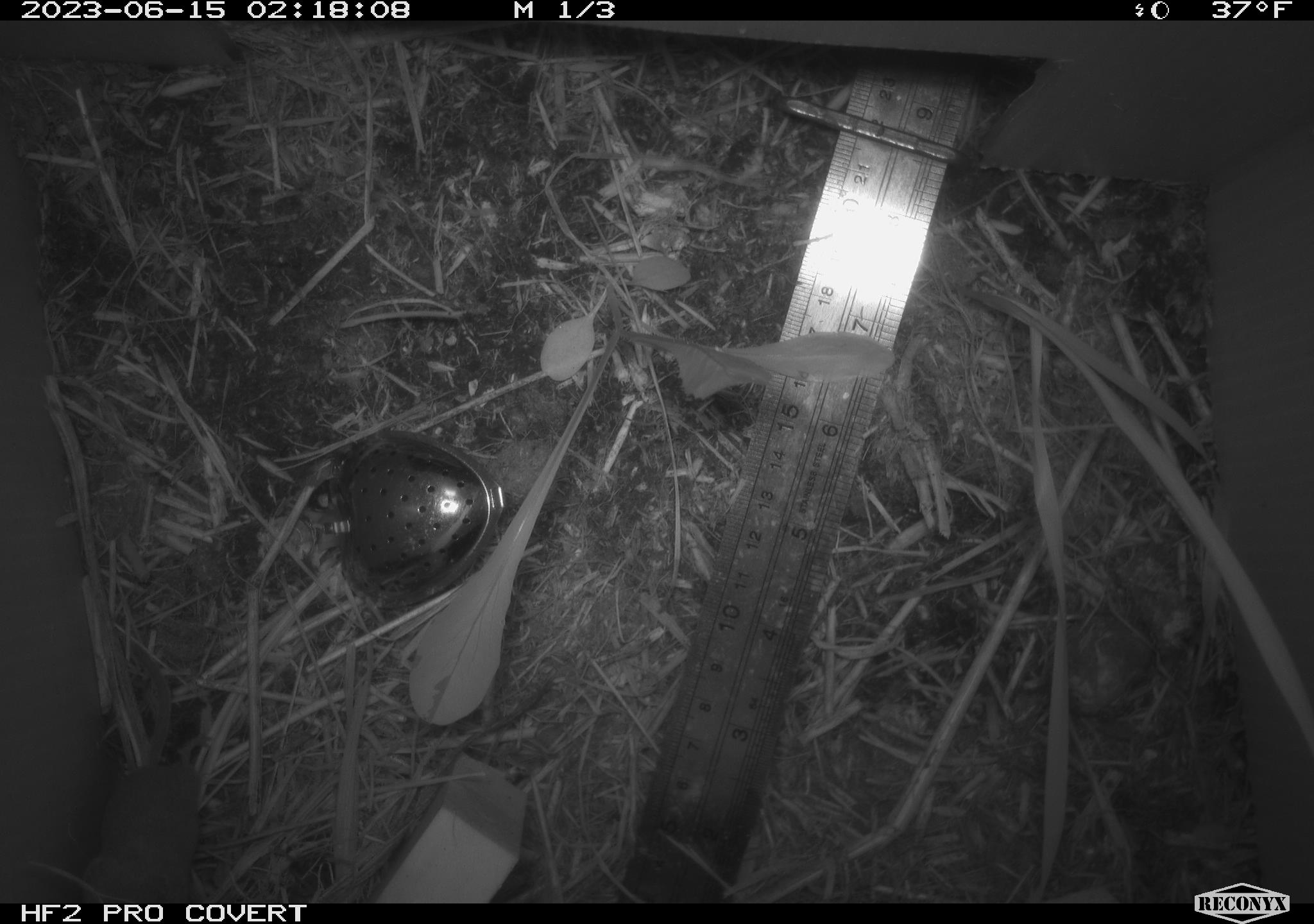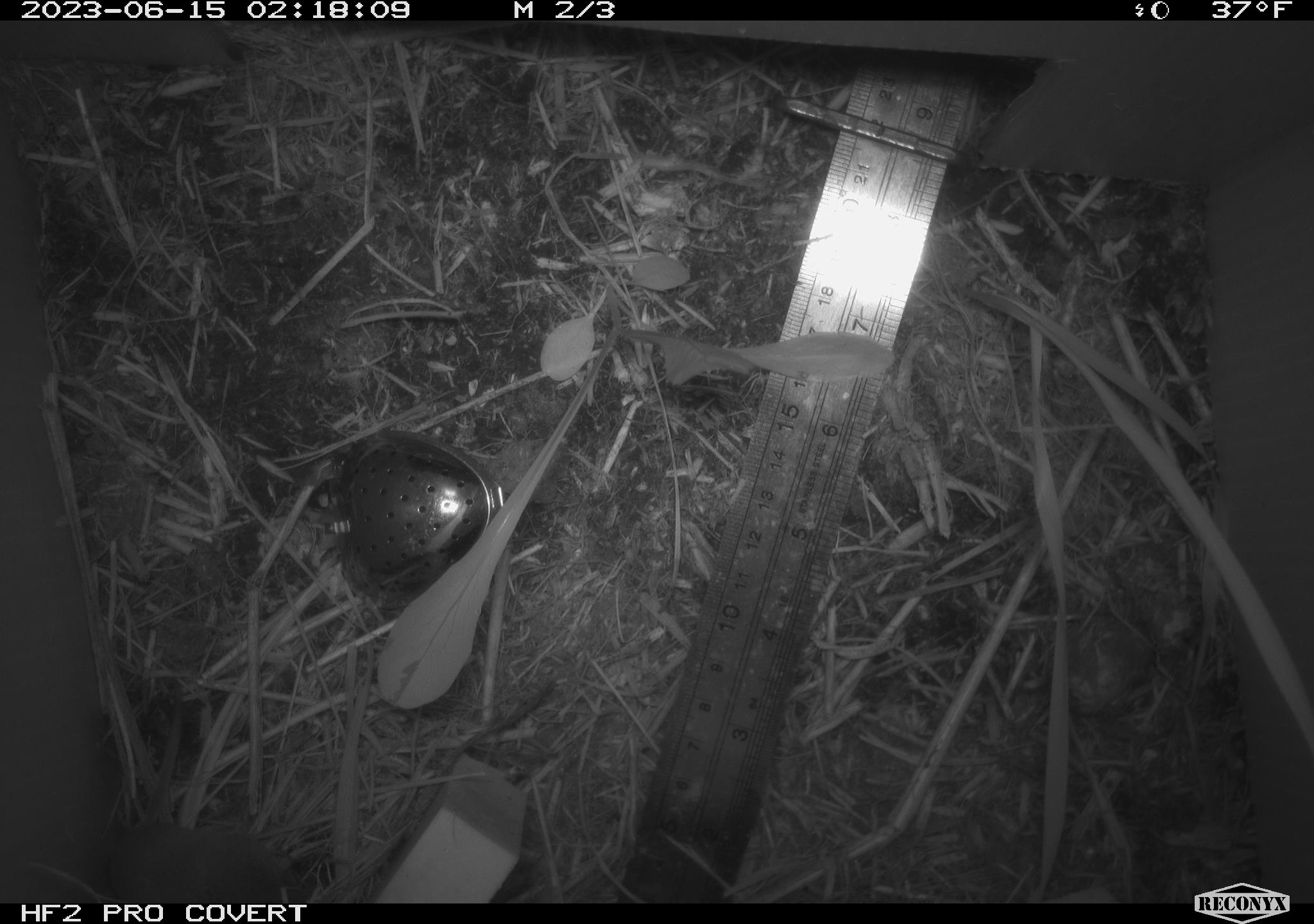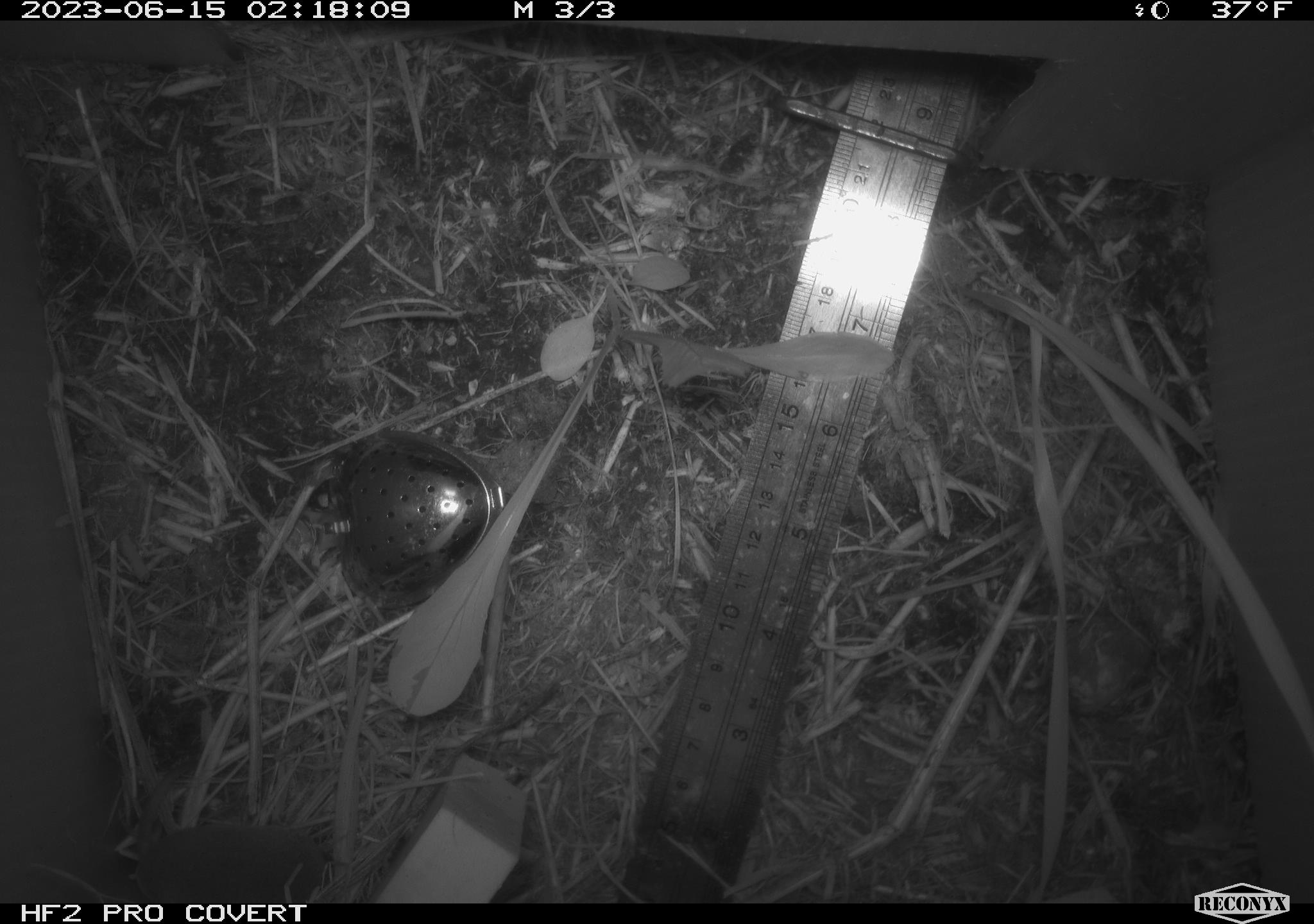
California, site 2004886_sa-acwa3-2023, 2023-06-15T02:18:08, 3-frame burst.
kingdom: Animalia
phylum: Chordata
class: Mammalia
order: Eulipotyphla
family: Soricidae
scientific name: Soricidae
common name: shrews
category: soricidae family